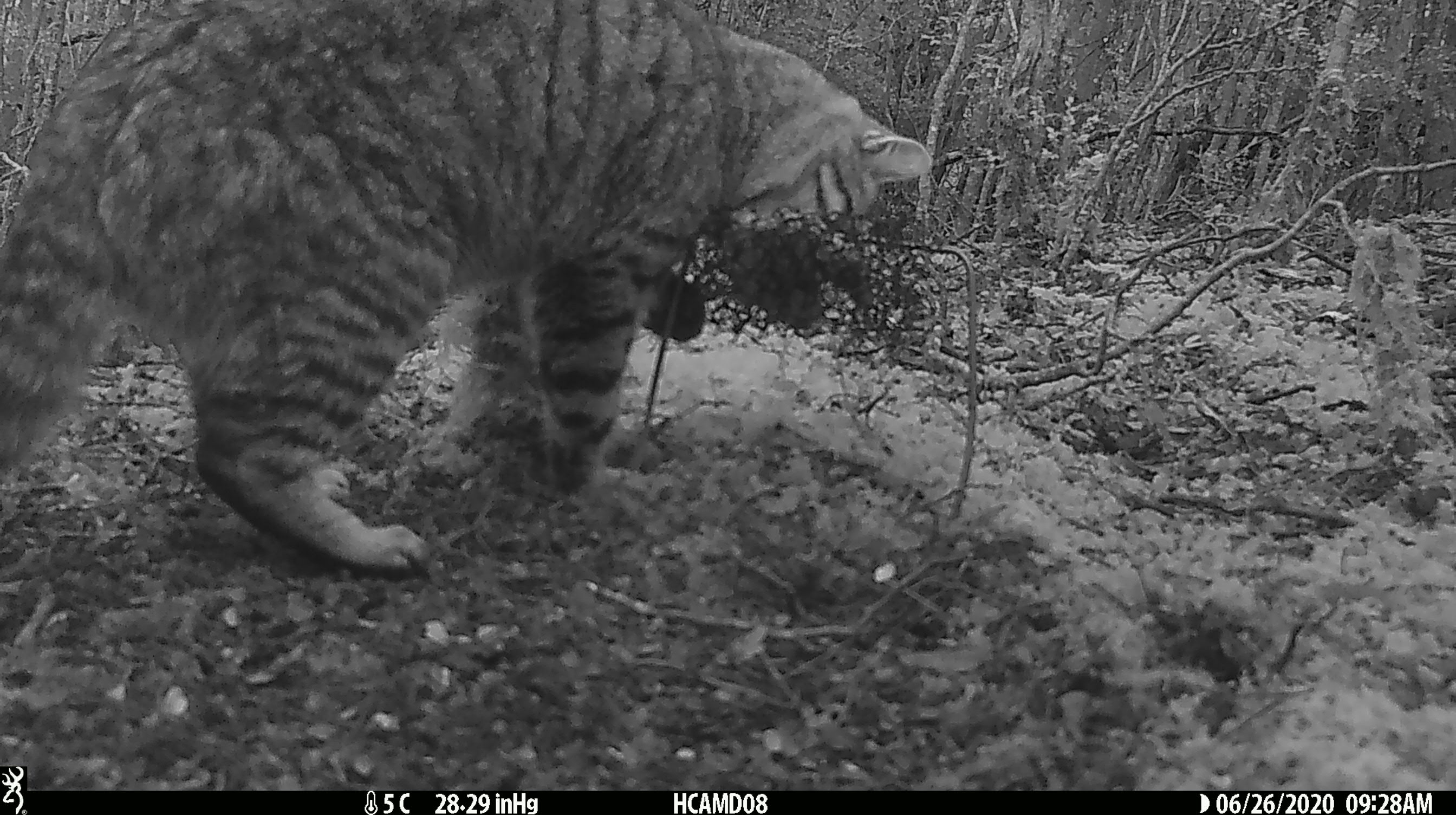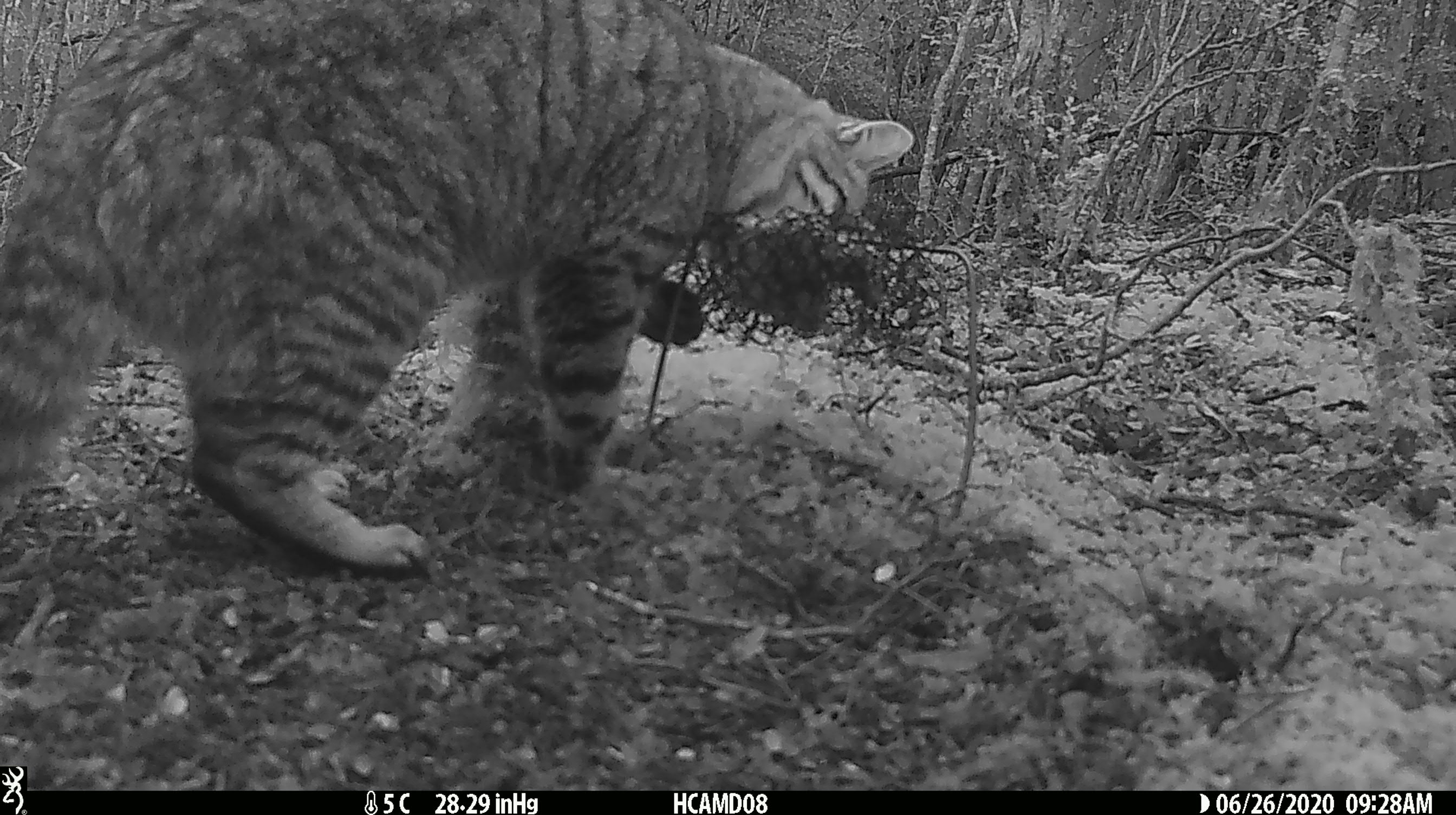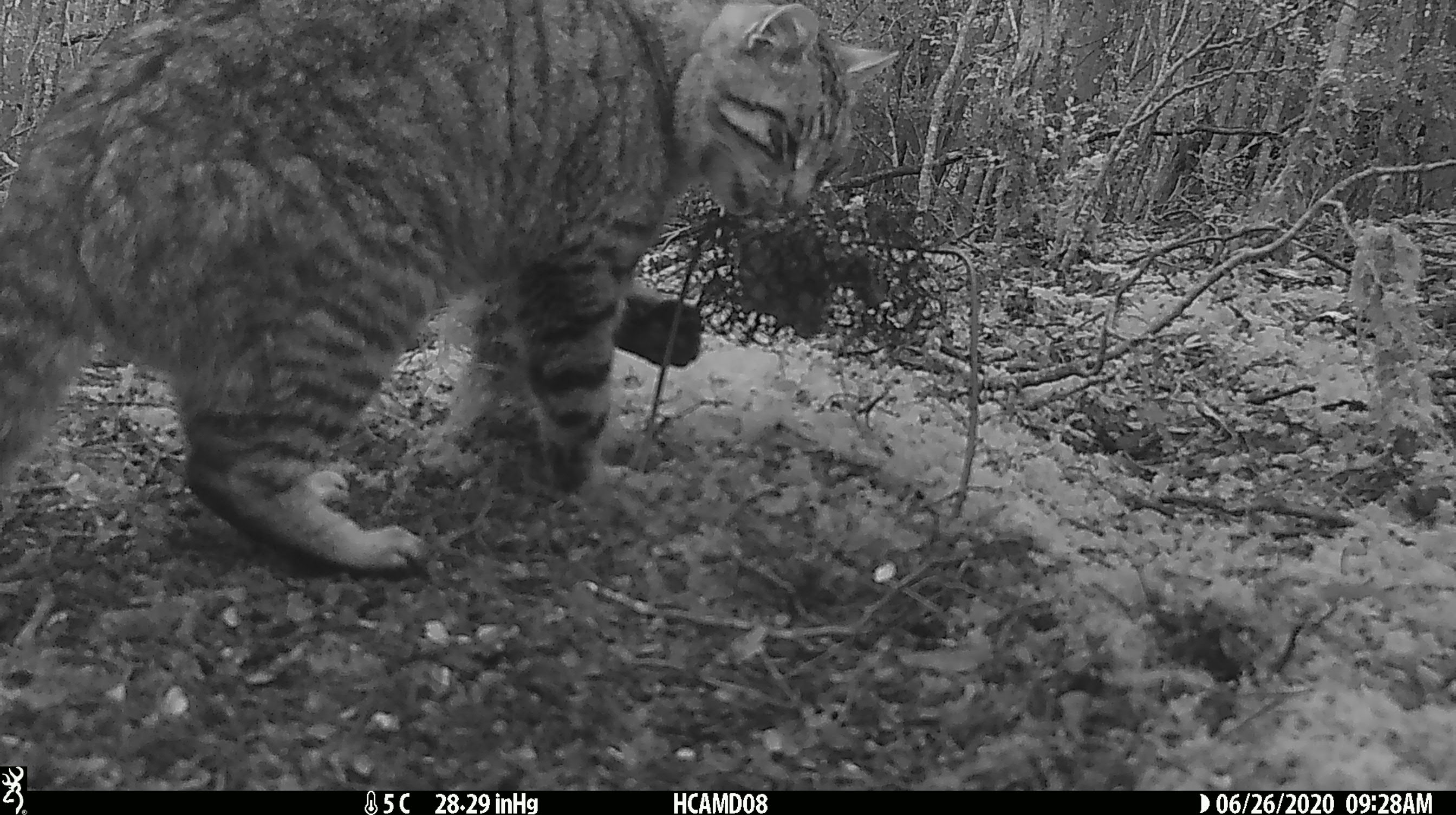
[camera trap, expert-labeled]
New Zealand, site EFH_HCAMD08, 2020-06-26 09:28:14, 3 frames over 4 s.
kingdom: Animalia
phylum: Chordata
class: Mammalia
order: Carnivora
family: Felidae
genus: Felis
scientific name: Felis catus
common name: domestic cat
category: cat